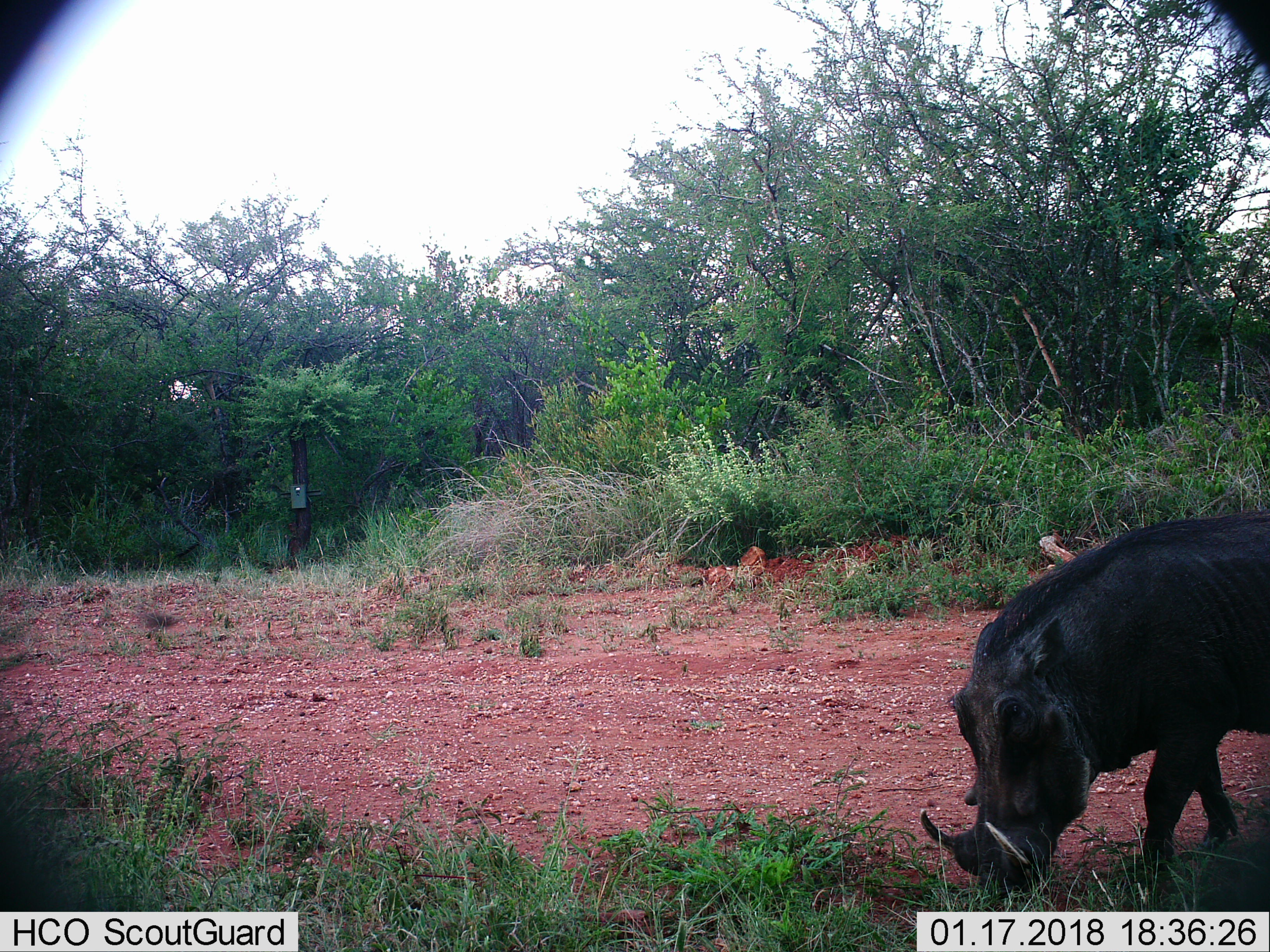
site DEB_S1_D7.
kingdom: Animalia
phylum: Chordata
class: Mammalia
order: Artiodactyla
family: Suidae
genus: Phacochoerus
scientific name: Phacochoerus africanus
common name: warthog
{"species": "warthog (Phacochoerus africanus)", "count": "1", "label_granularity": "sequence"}